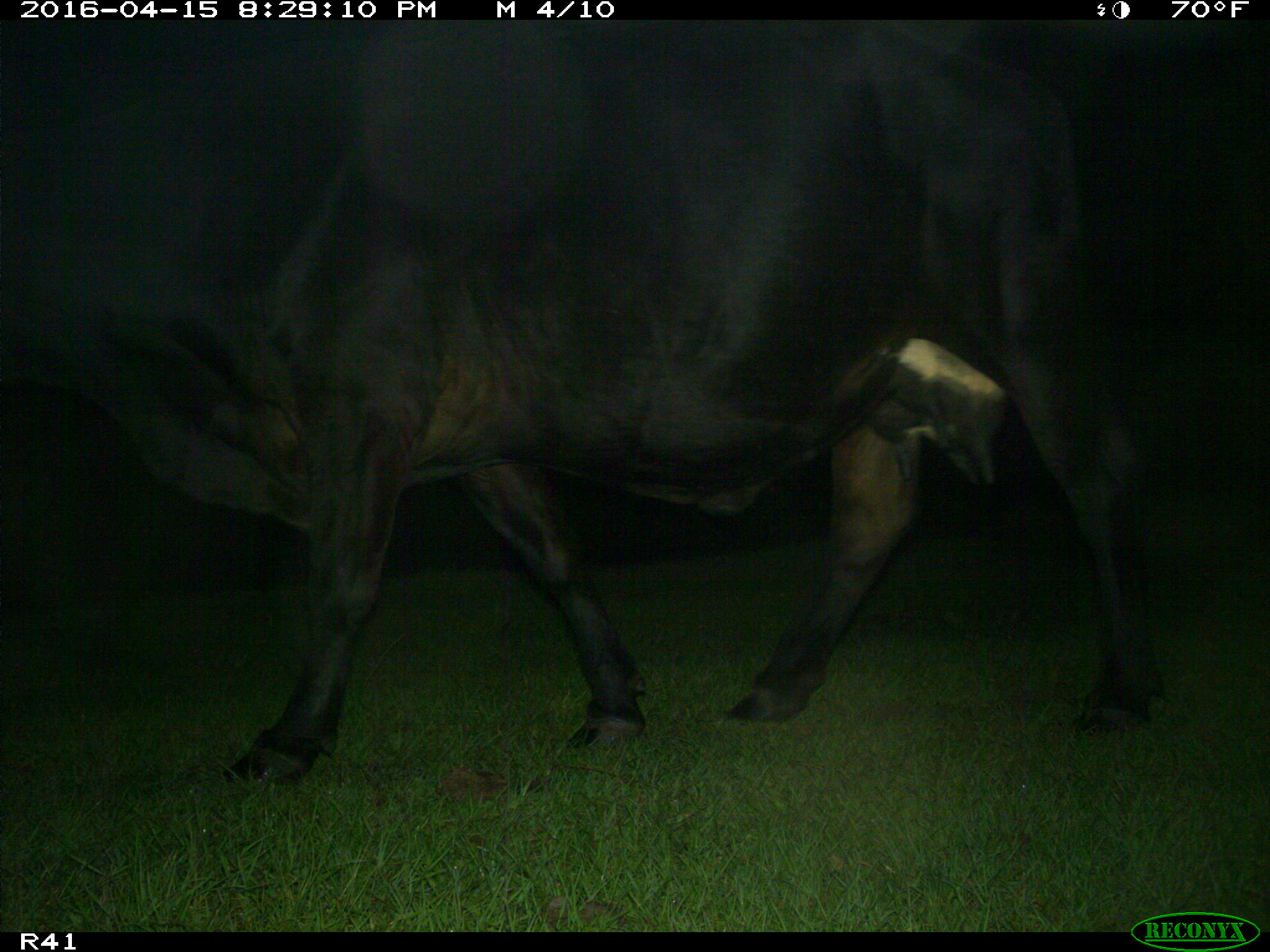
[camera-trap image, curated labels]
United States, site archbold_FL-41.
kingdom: Animalia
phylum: Chordata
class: Mammalia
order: Artiodactyla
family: Bovidae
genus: Bos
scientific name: Bos taurus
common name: domestic cow